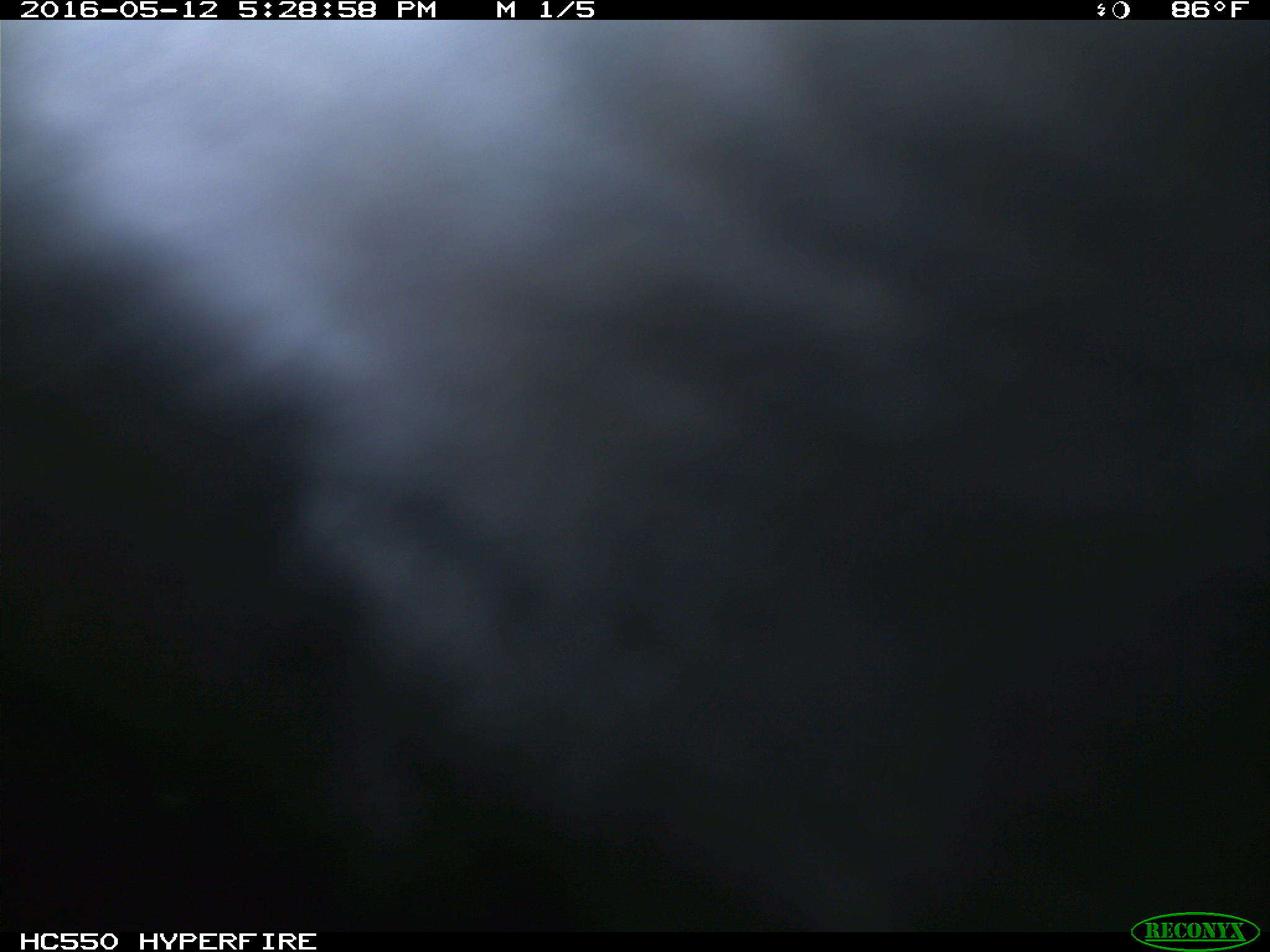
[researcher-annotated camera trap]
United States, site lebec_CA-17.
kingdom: Animalia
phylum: Chordata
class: Mammalia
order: Artiodactyla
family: Bovidae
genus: Bos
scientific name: Bos taurus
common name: domestic cow